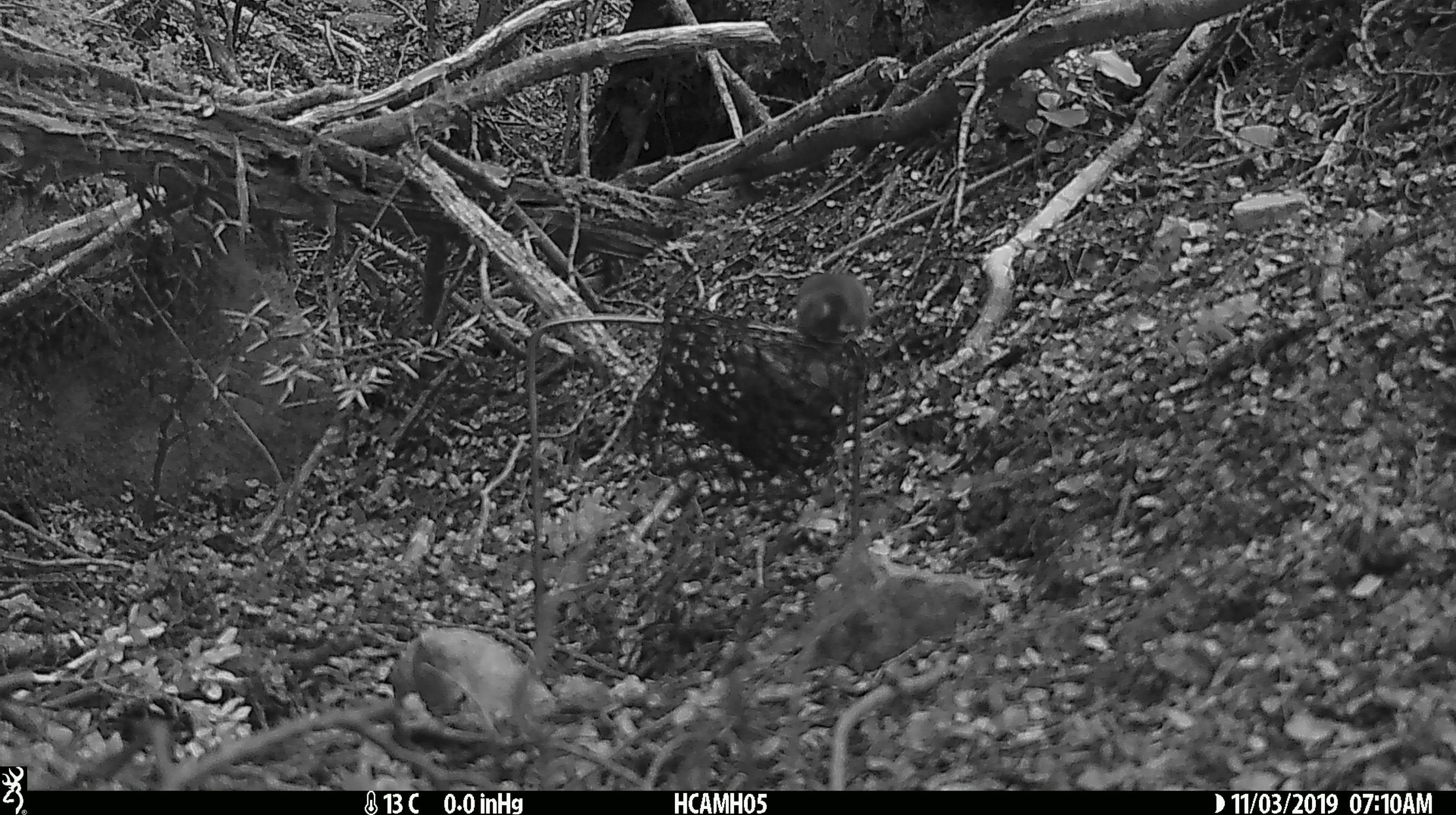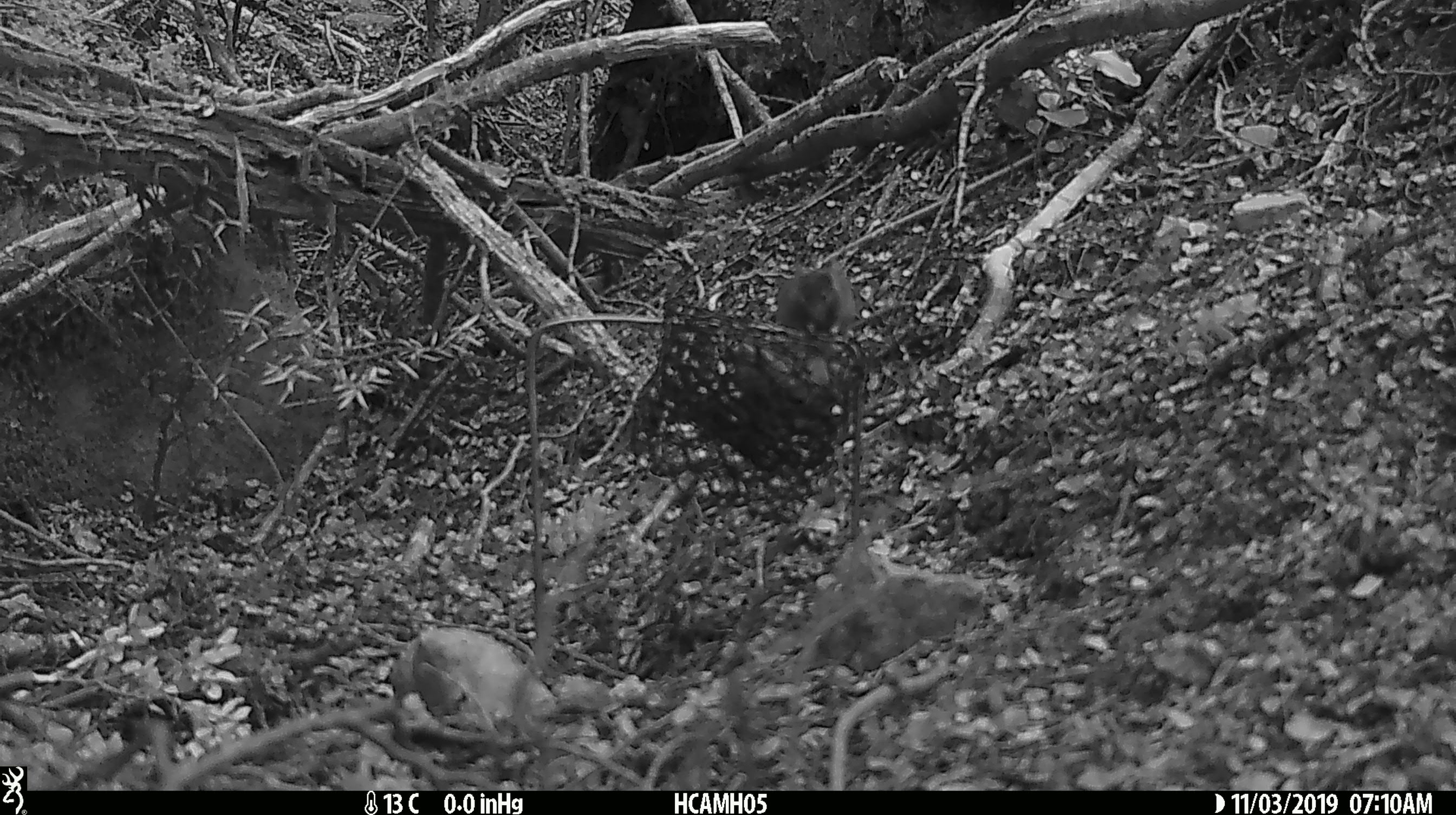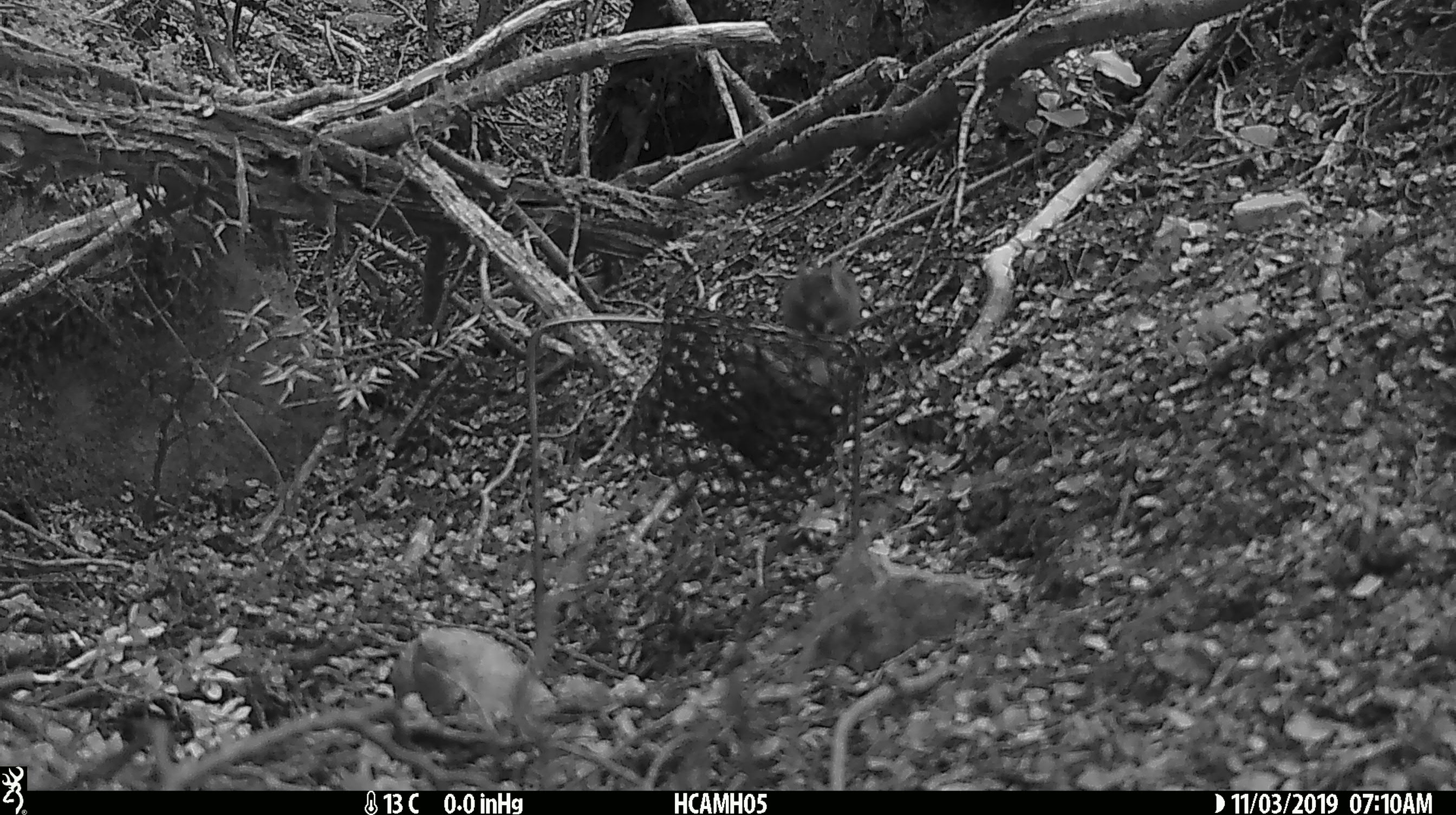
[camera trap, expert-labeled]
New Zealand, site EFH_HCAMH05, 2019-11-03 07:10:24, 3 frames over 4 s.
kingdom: Animalia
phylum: Chordata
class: Mammalia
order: Rodentia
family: Muridae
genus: Mus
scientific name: Mus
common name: mouse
Mouse (Mus).